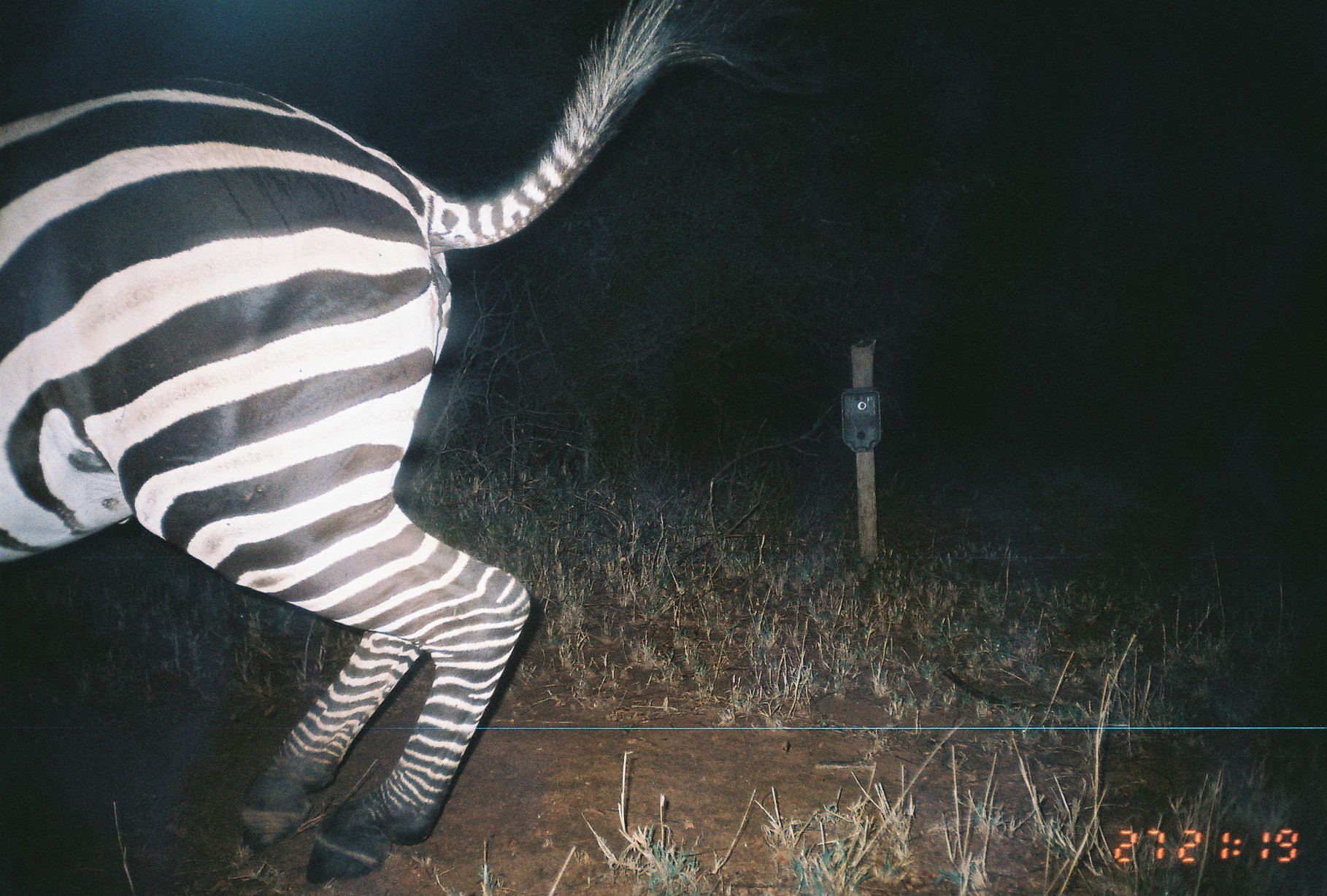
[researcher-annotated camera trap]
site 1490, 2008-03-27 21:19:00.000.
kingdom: Animalia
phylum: Chordata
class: Mammalia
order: Perissodactyla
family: Equidae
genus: Equus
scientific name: Equus quagga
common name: plains zebra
Equus quagga (plains zebra), count 1.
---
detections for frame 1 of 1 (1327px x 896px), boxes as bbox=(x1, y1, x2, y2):
equus quagga: bbox=(0, 0, 843, 889)